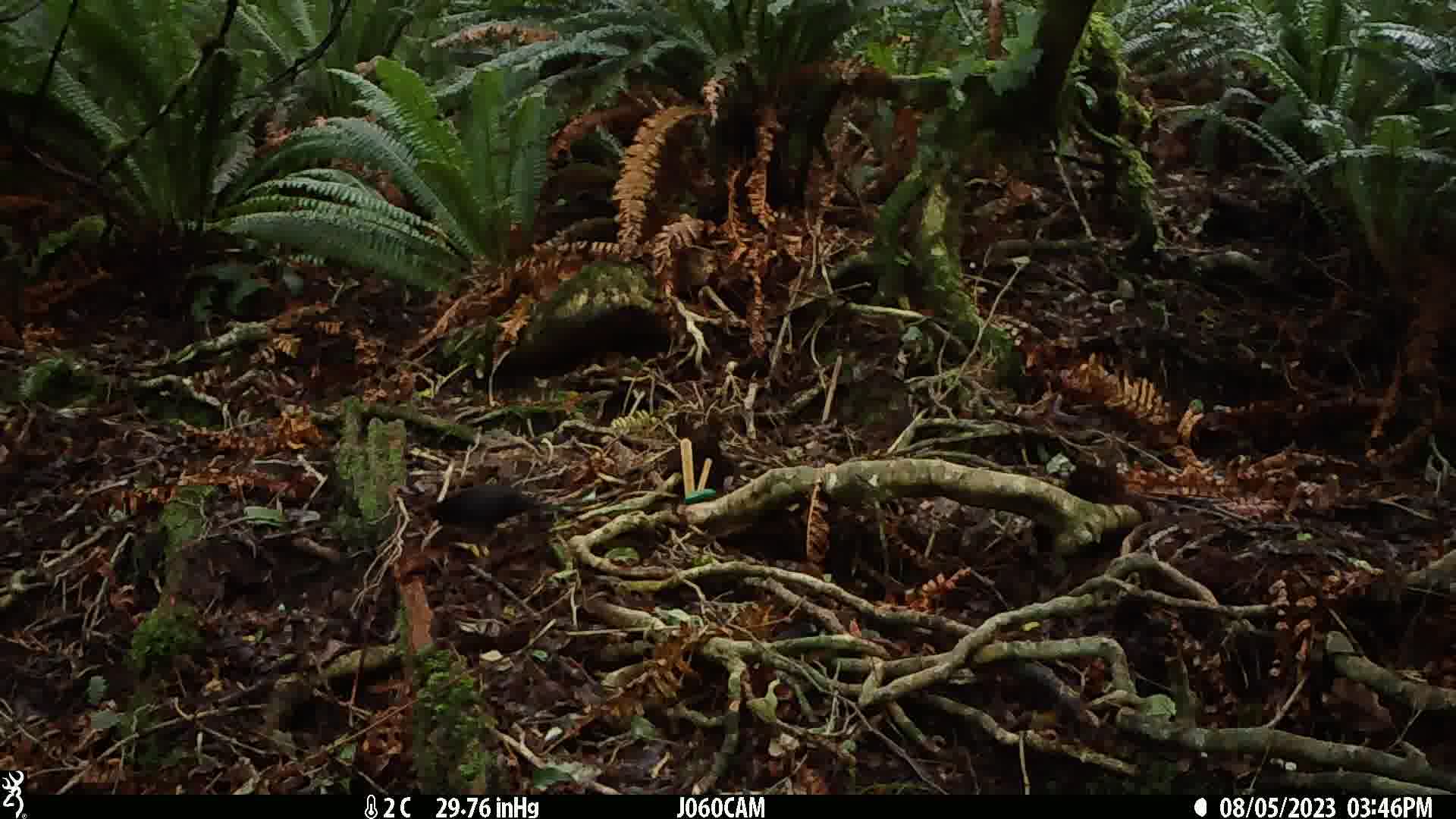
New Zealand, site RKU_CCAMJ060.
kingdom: Animalia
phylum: Chordata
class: Aves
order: Passeriformes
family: Turdidae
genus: Turdus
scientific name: Turdus merula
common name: eurasian blackbird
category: blackbird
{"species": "blackbird (eurasian blackbird) (Turdus merula)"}